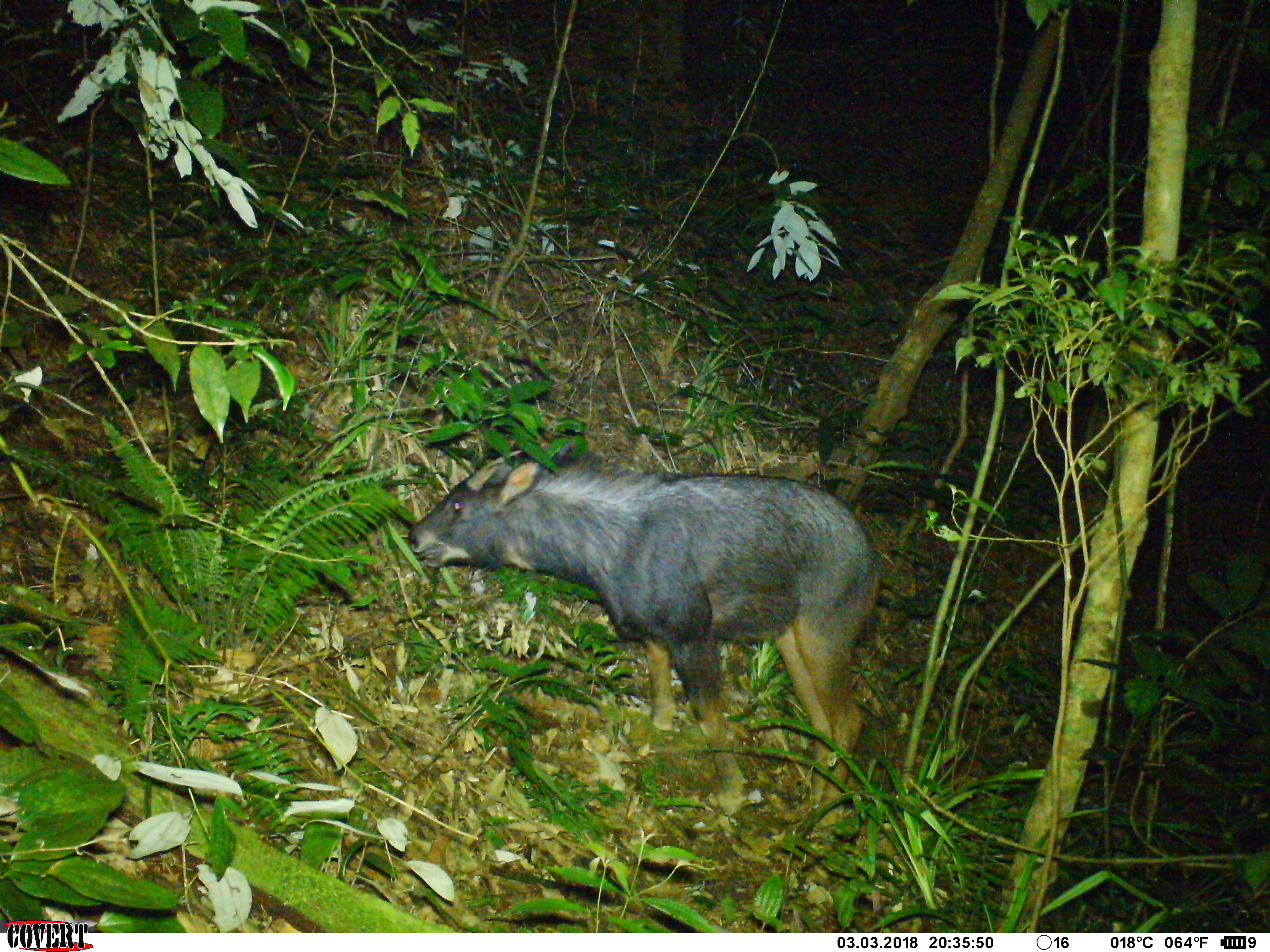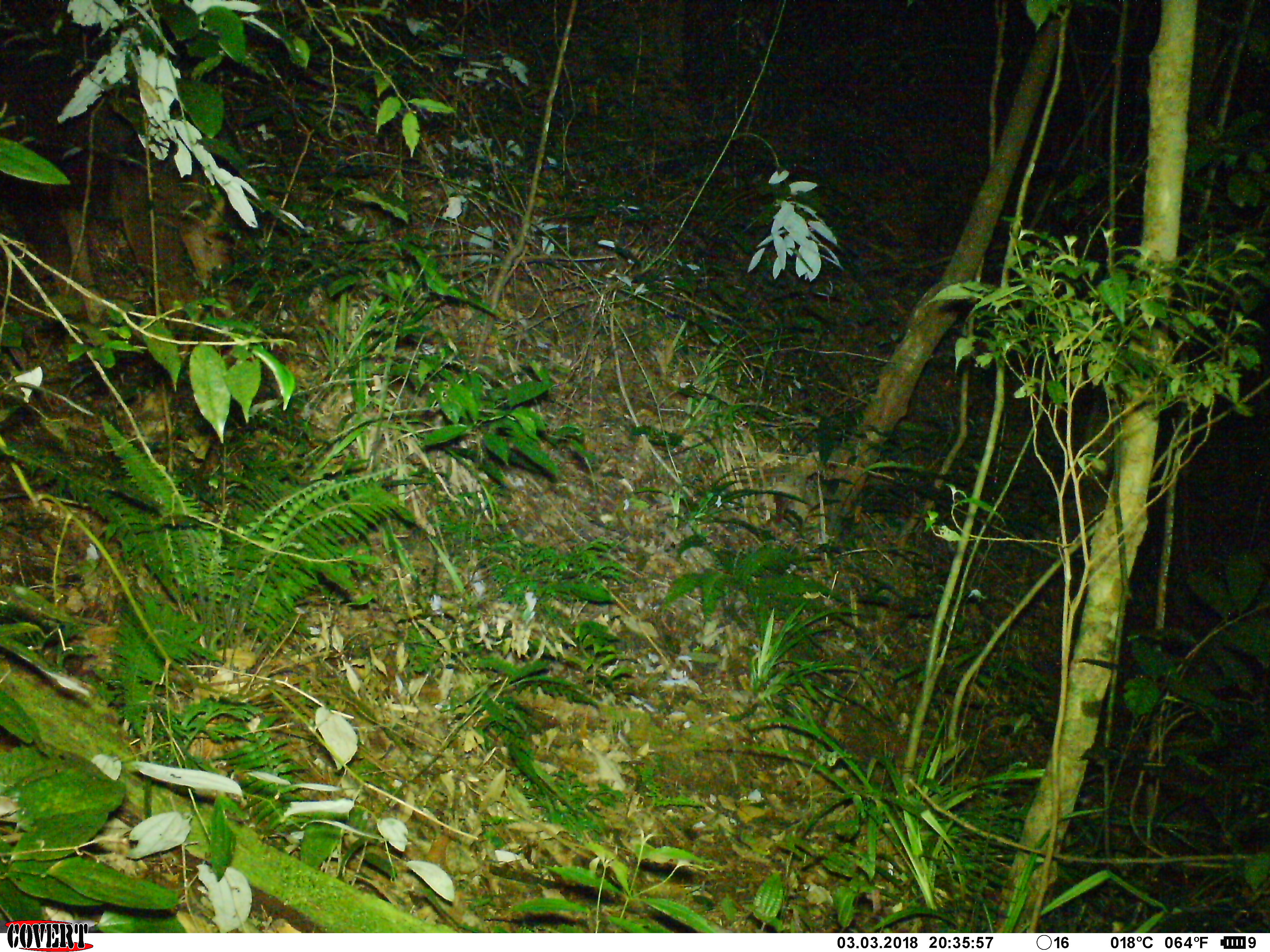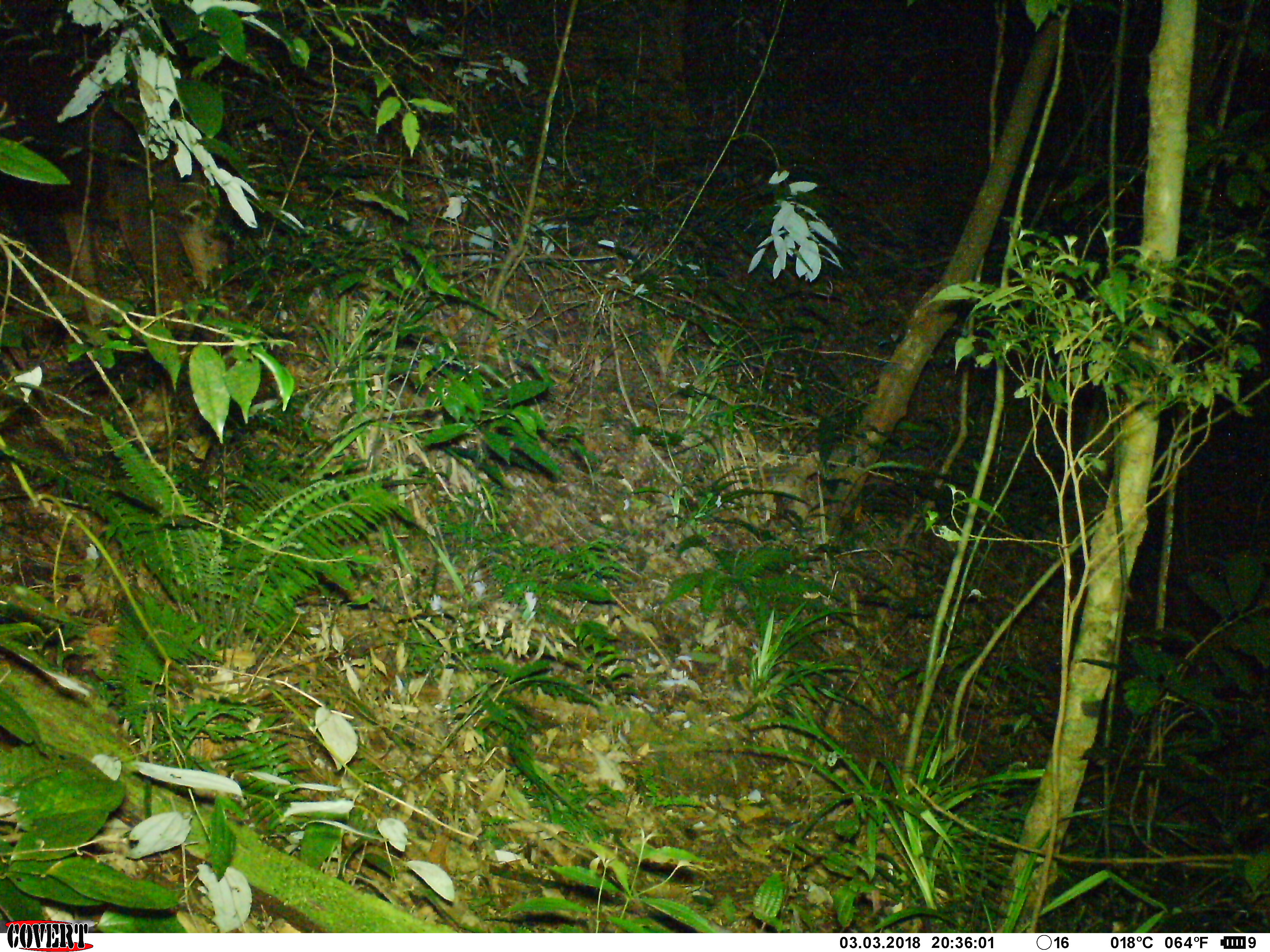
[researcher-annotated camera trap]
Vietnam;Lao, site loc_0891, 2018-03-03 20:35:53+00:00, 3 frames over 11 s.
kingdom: Animalia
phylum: Chordata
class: Mammalia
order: Artiodactyla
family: Bovidae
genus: Capricornis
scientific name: Capricornis sumatraensis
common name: chinese serow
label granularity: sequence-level